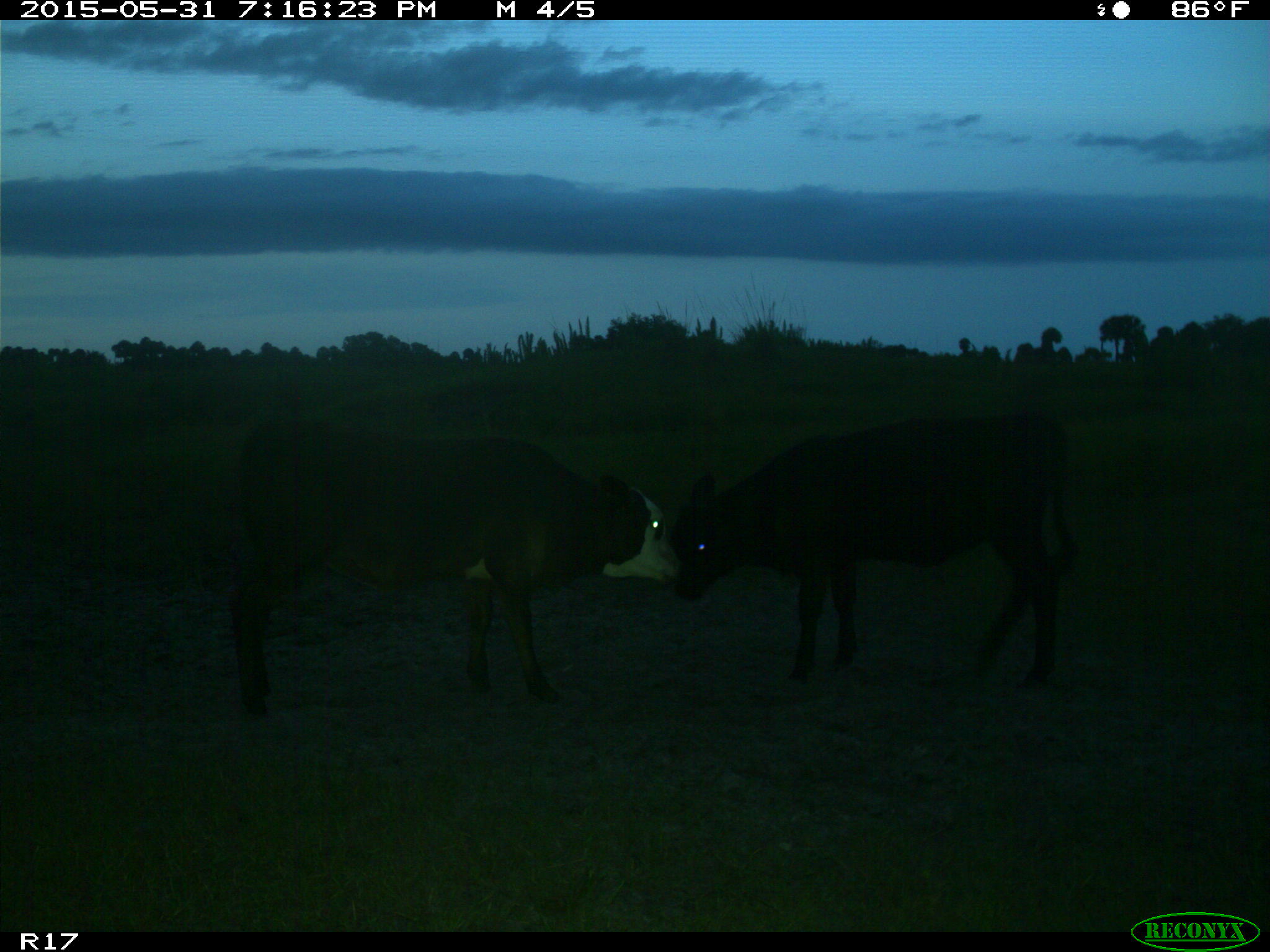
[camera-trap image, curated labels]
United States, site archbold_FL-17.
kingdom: Animalia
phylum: Chordata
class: Mammalia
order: Artiodactyla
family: Bovidae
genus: Bos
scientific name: Bos taurus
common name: domestic cow